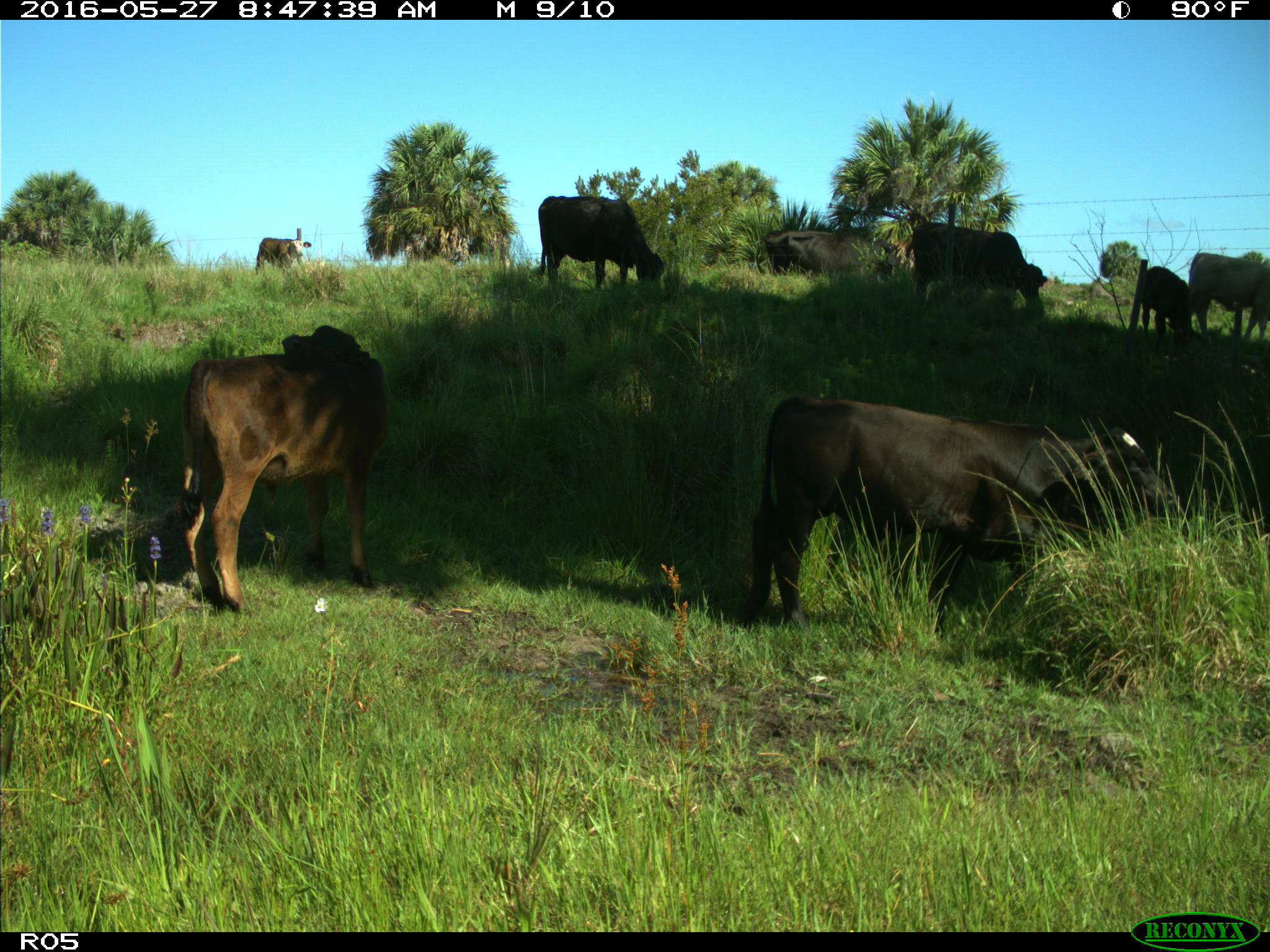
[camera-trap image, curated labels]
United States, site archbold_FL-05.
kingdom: Animalia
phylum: Chordata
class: Mammalia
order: Artiodactyla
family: Bovidae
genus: Bos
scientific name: Bos taurus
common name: domestic cow